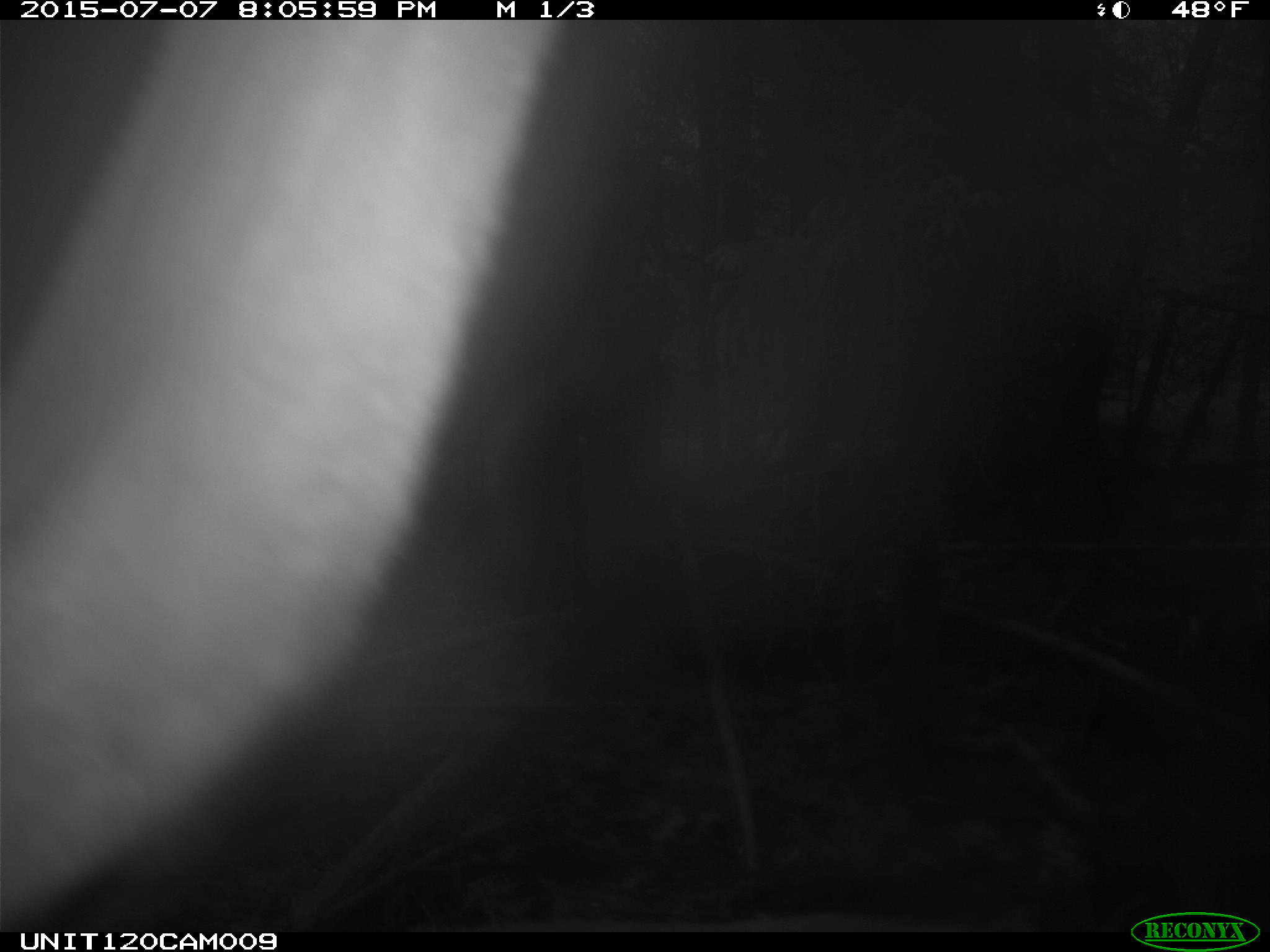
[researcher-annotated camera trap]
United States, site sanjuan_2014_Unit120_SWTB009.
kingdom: Animalia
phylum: Chordata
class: Mammalia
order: Artiodactyla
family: Cervidae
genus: Cervus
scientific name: Cervus elaphus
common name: red deer